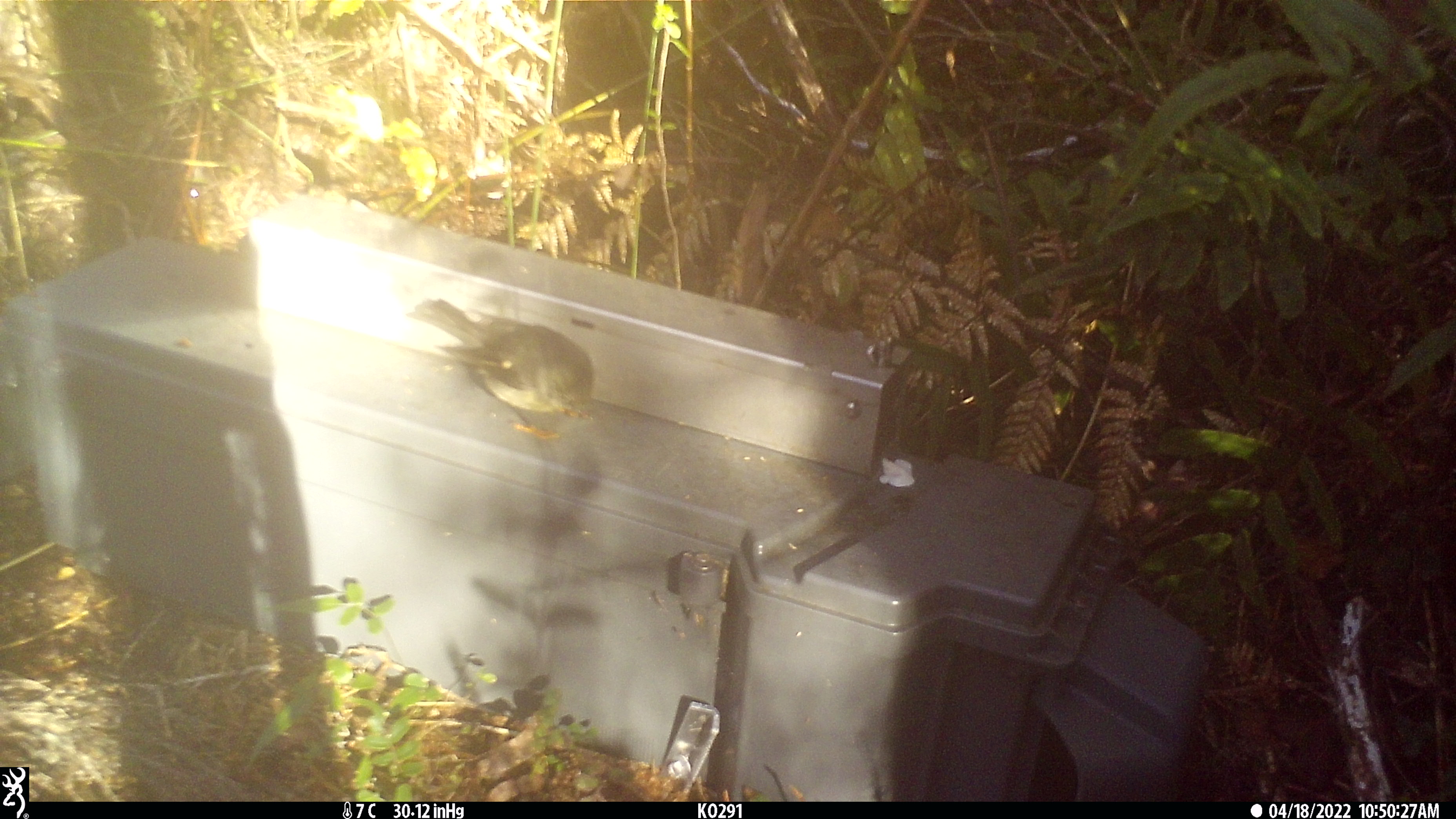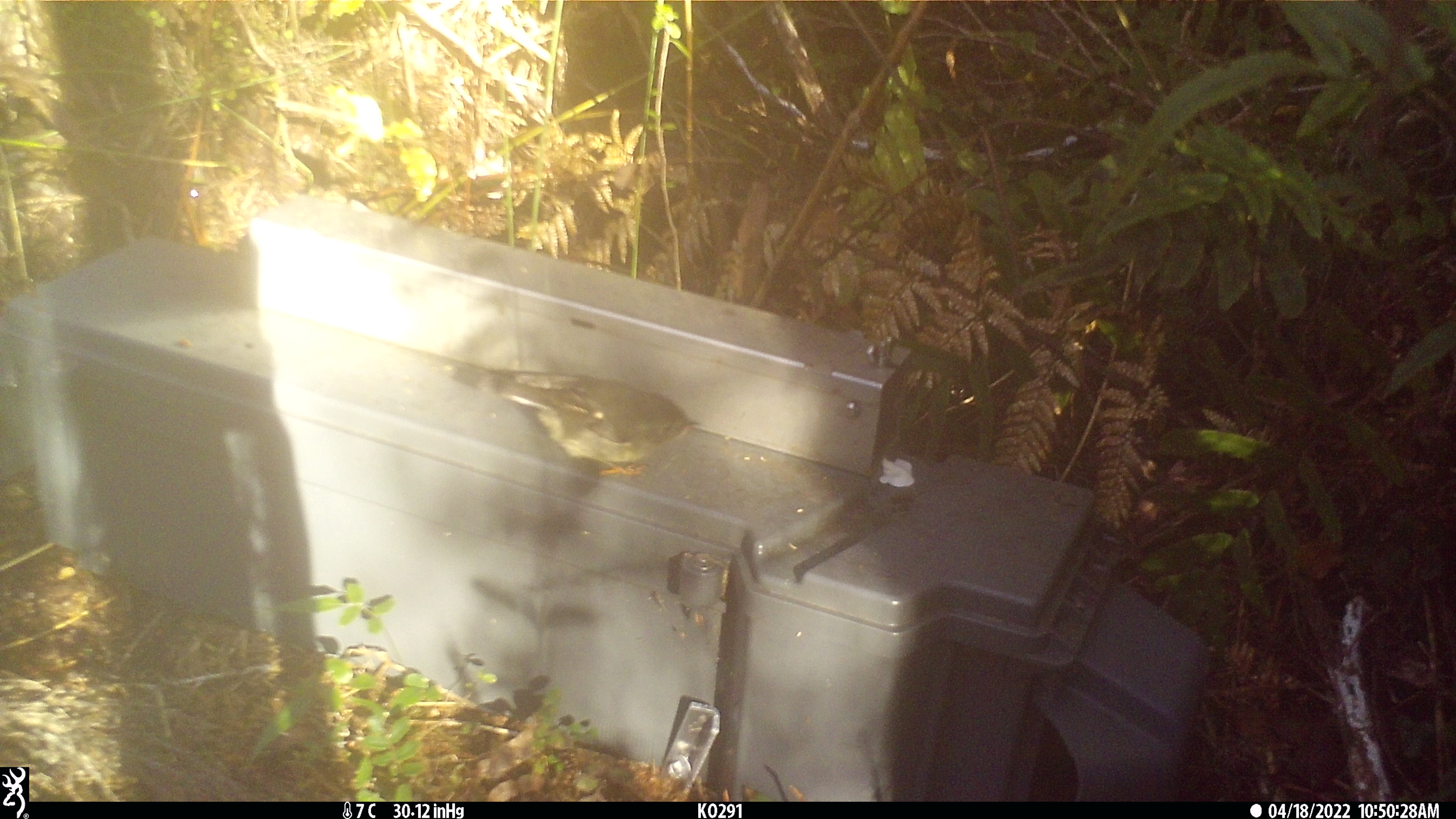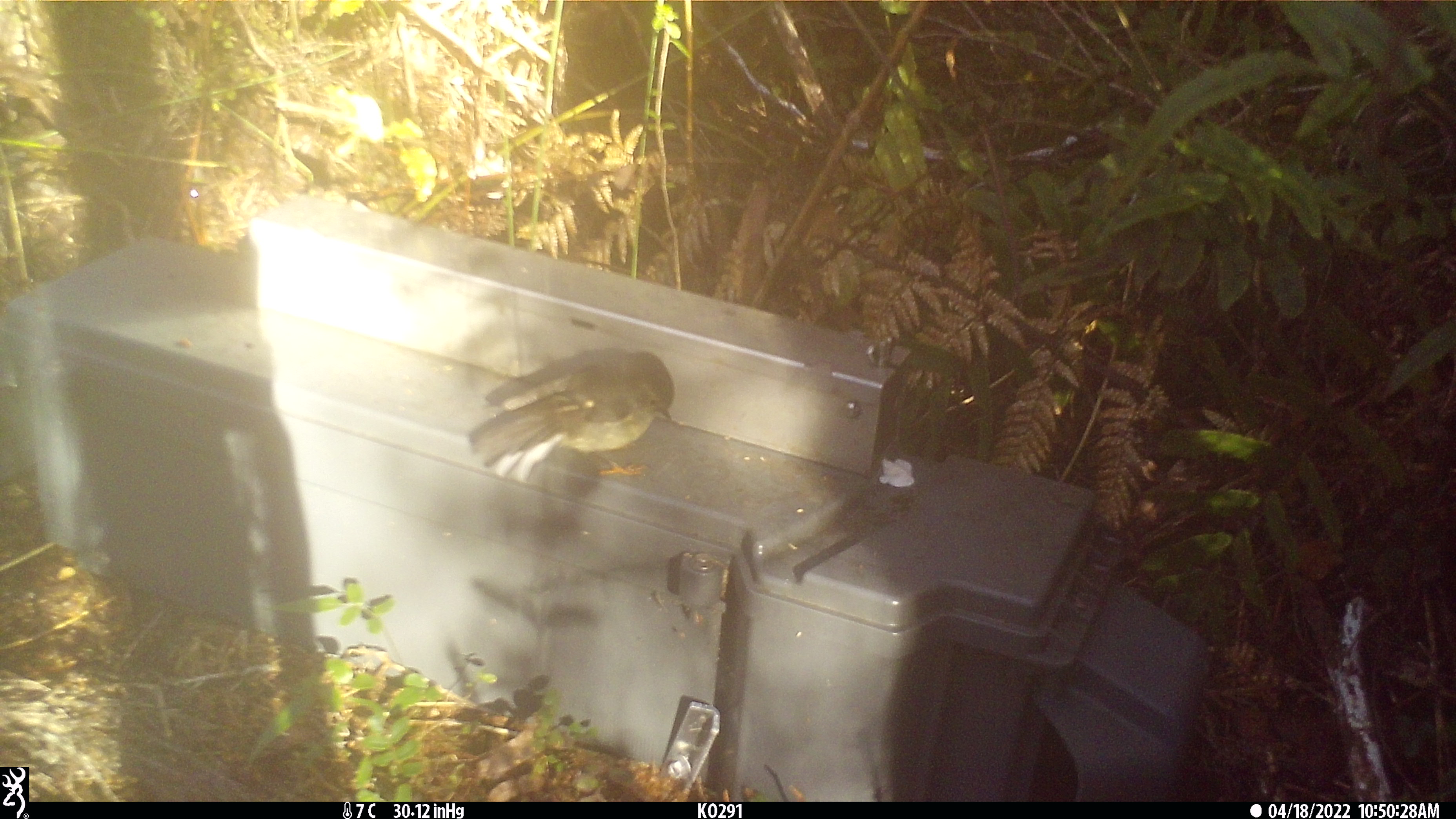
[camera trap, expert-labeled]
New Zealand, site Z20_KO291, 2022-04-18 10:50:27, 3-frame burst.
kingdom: Animalia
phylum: Chordata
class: Aves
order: Passeriformes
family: Petroicidae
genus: Petroica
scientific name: Petroica macrocephala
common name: tomtit